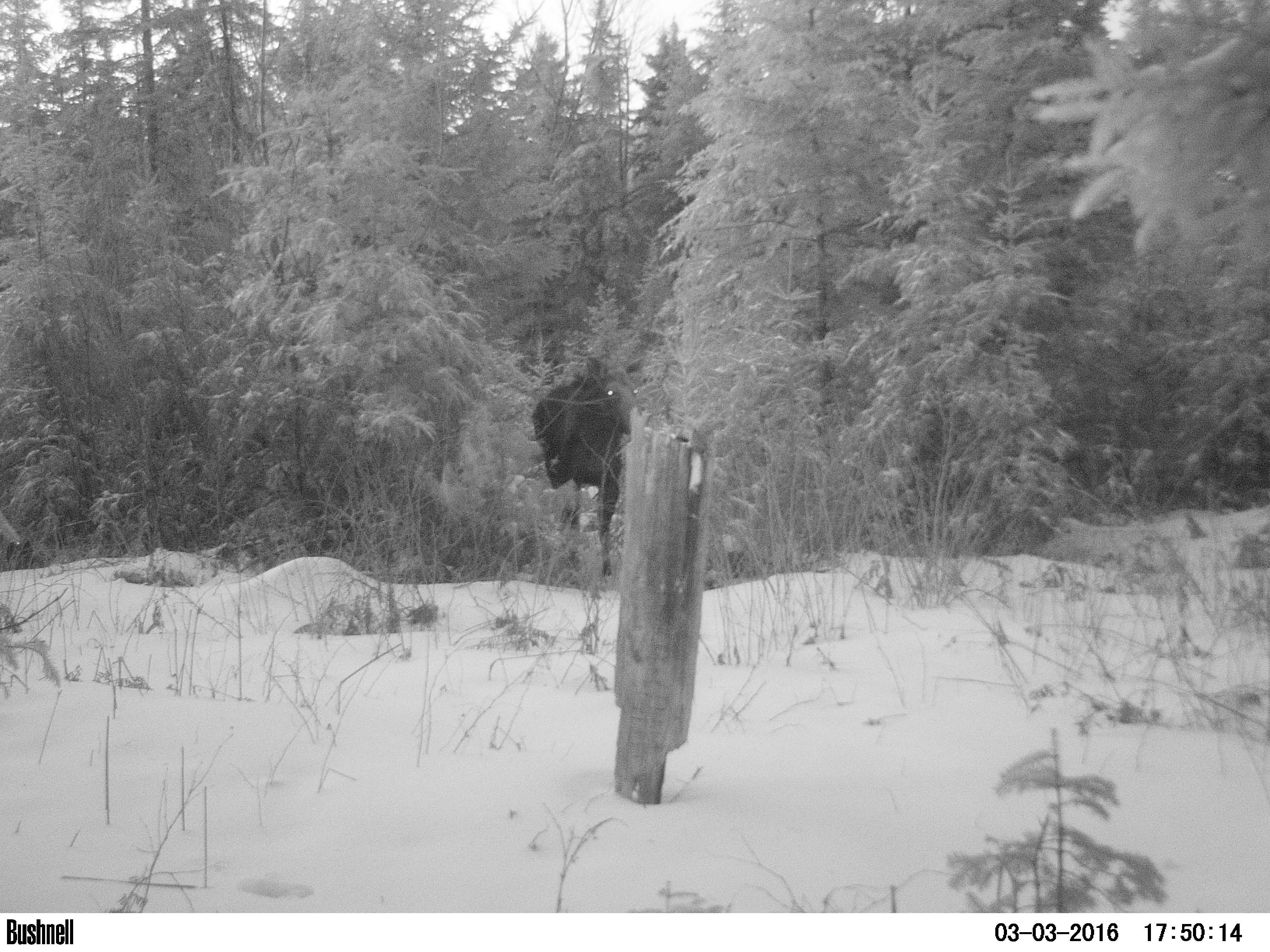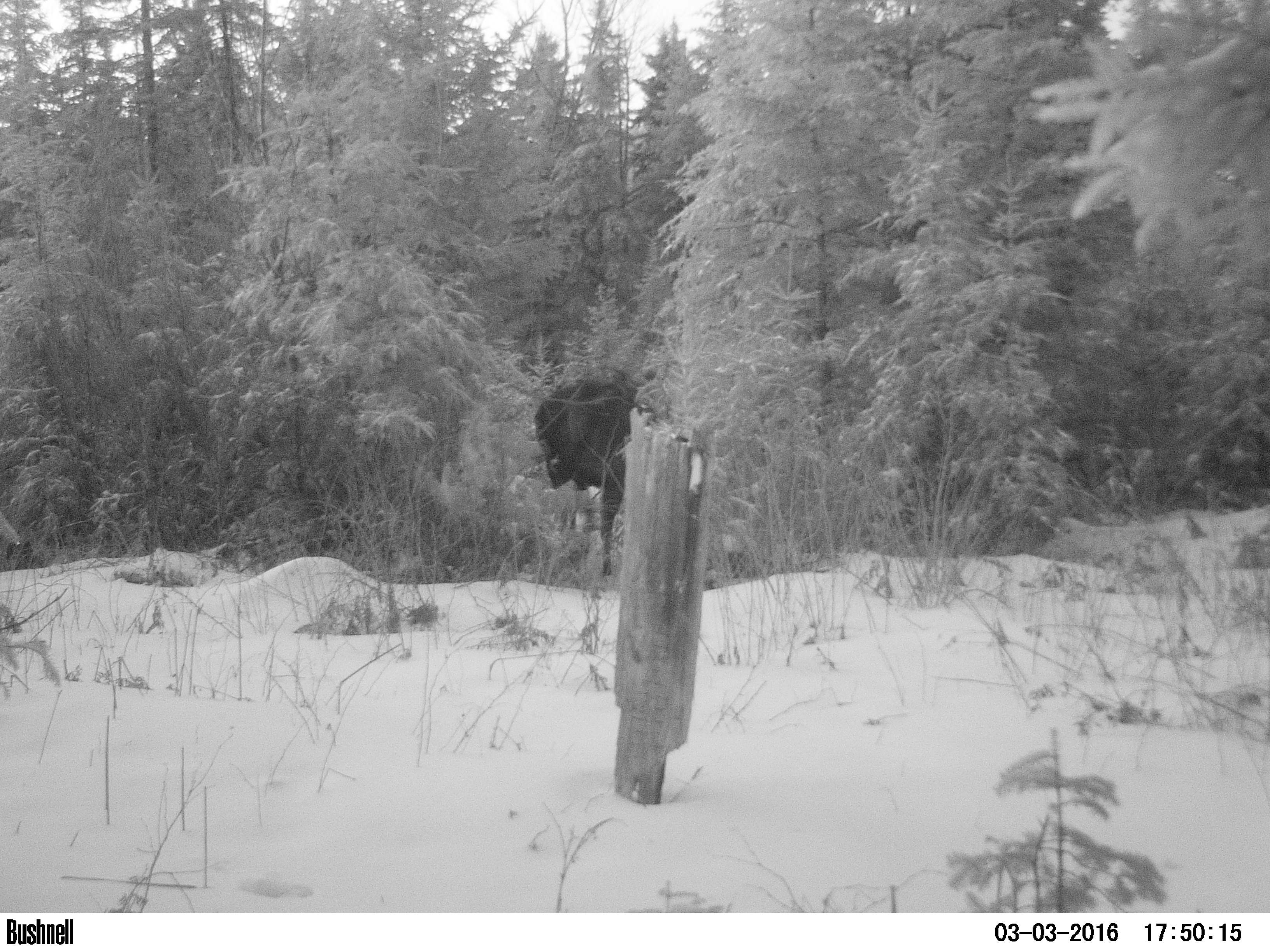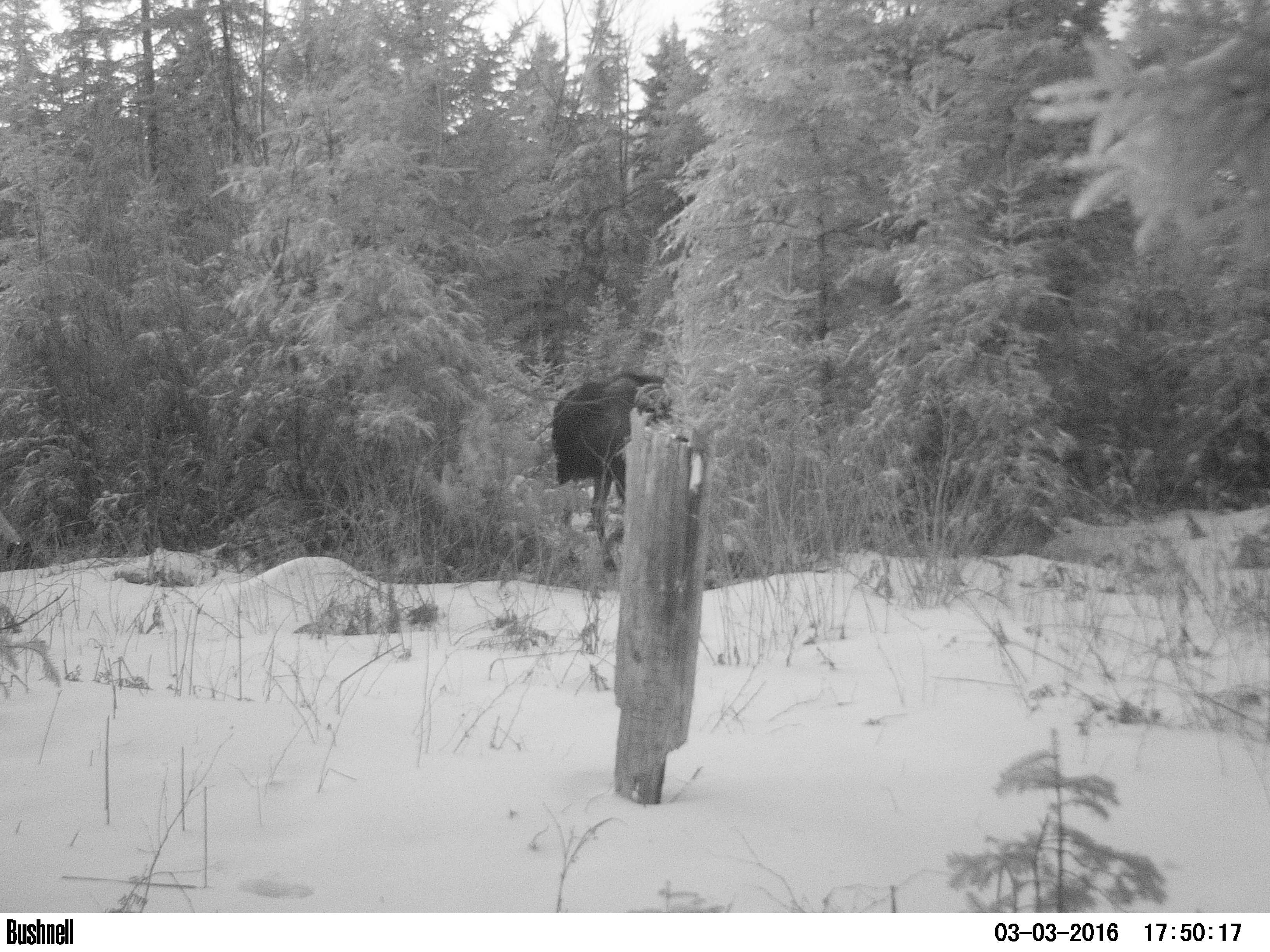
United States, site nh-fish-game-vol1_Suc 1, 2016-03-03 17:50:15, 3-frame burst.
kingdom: Animalia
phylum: Chordata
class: Mammalia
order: Artiodactyla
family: Cervidae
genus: Alces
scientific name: Alces alces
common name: moose